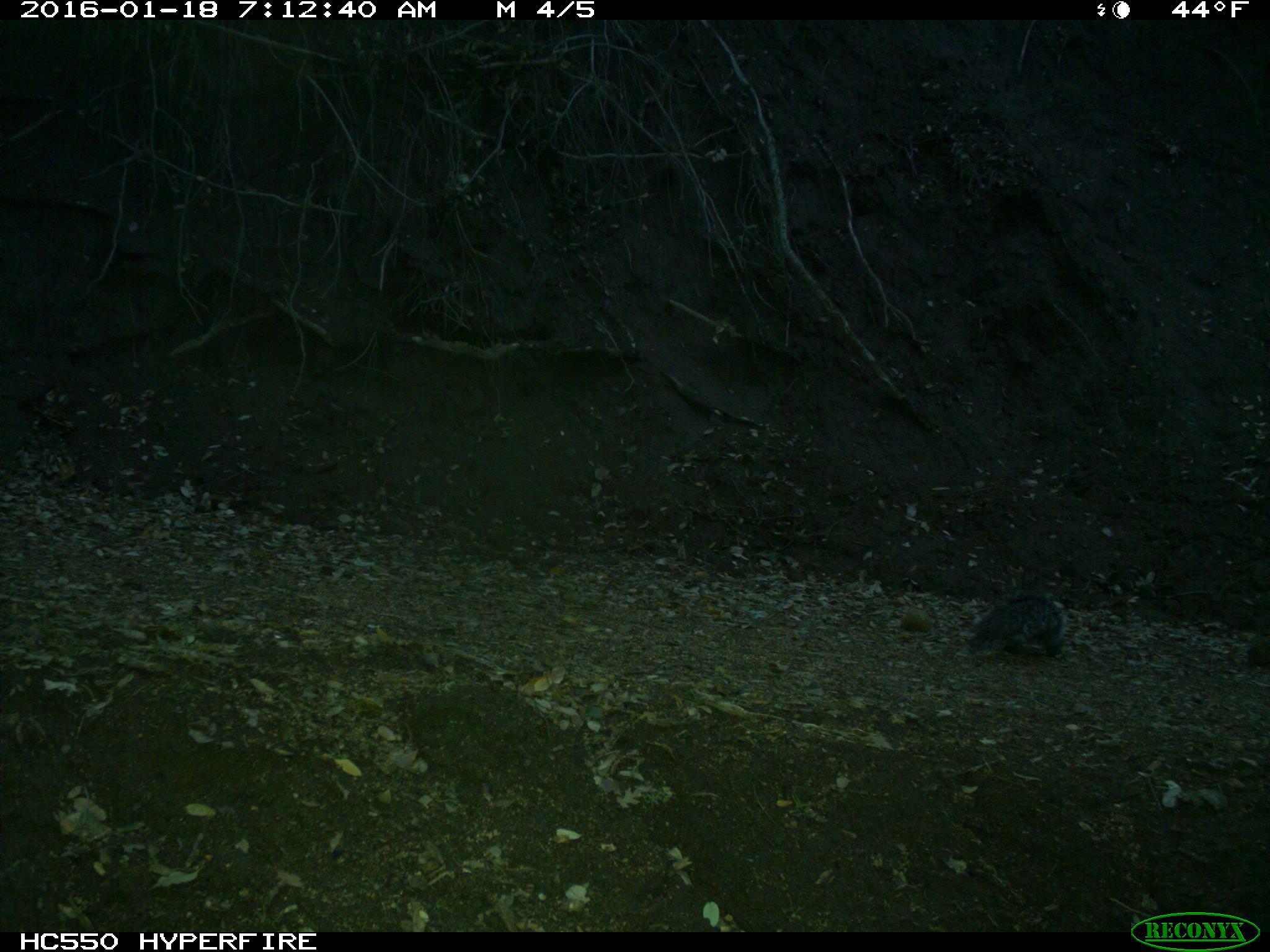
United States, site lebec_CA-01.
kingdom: Animalia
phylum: Chordata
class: Mammalia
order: Rodentia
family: Sciuridae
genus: Sciurus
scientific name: Sciurus carolinensis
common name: eastern gray squirrel